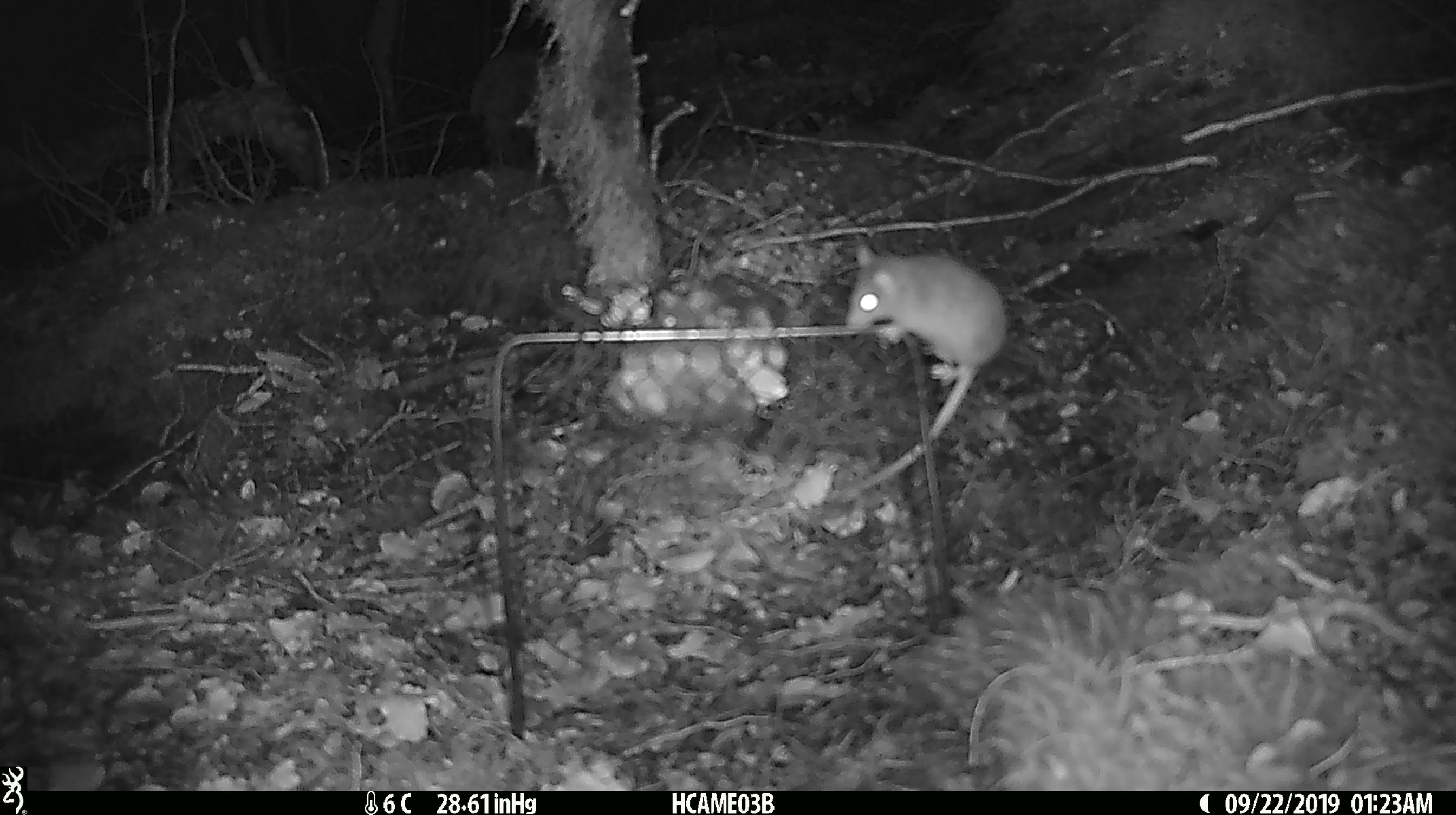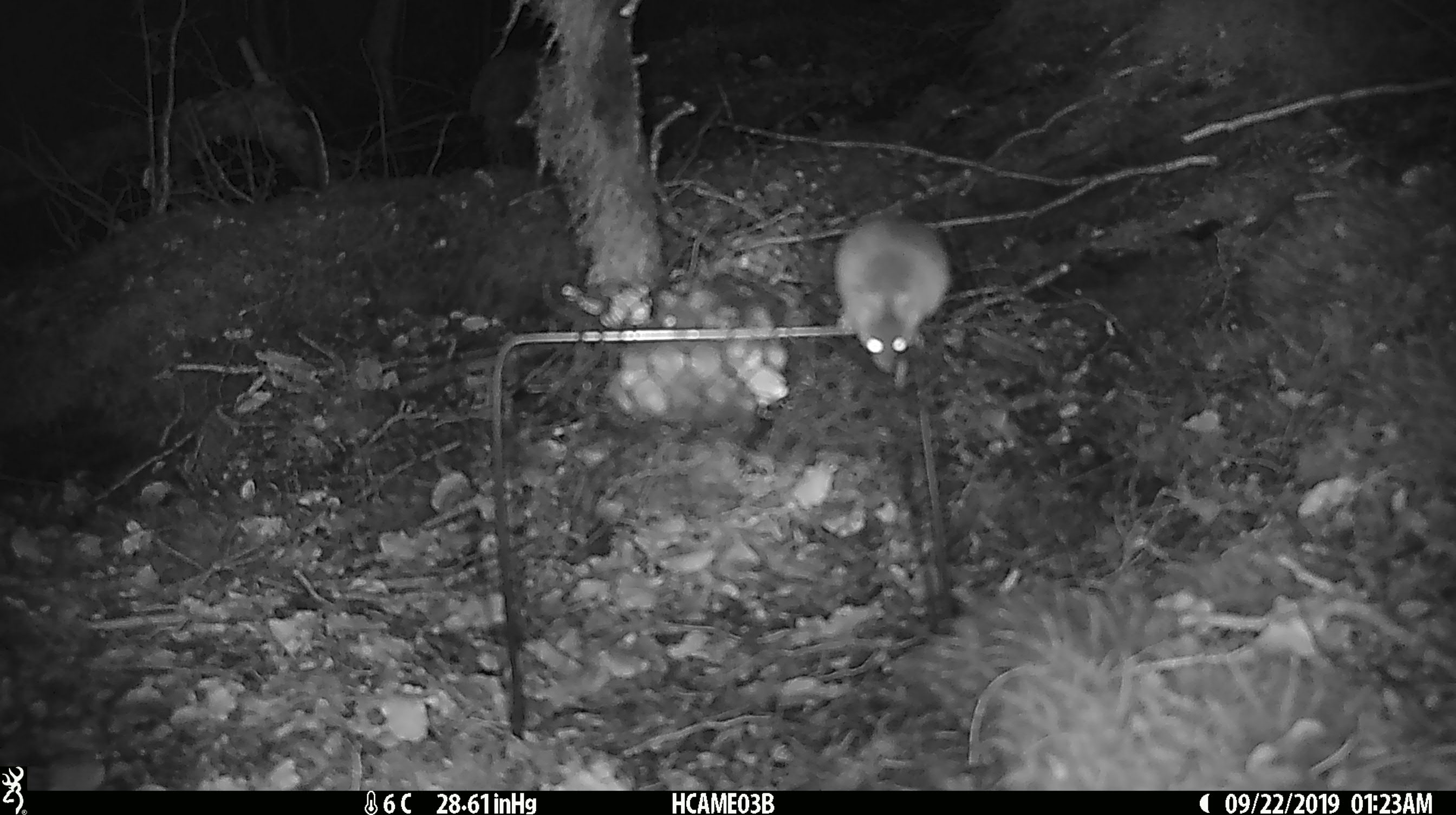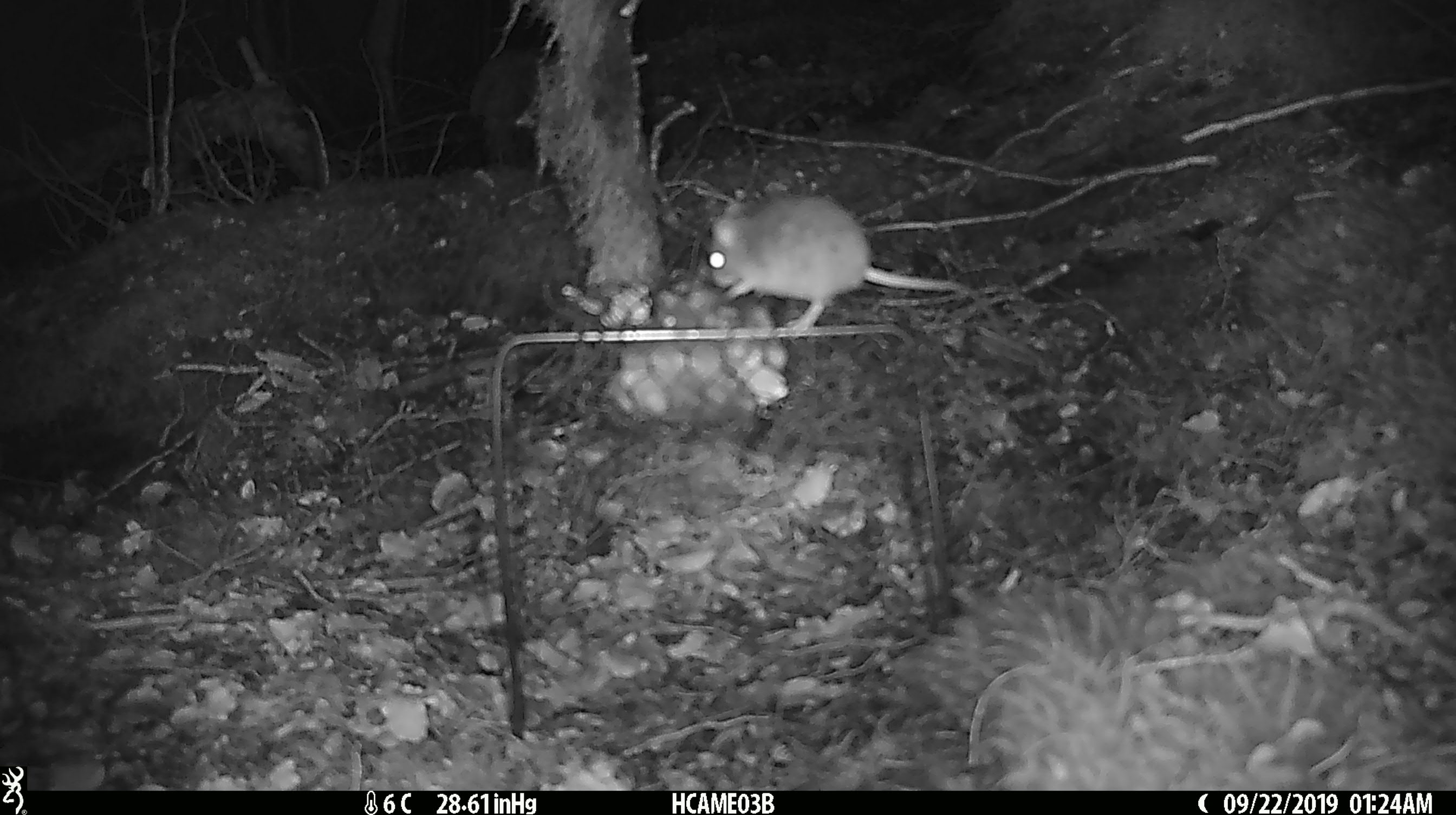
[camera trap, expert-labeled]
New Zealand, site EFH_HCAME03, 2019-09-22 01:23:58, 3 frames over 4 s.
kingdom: Animalia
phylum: Chordata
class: Mammalia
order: Rodentia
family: Muridae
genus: Mus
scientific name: Mus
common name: mouse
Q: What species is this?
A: Mouse (Mus).